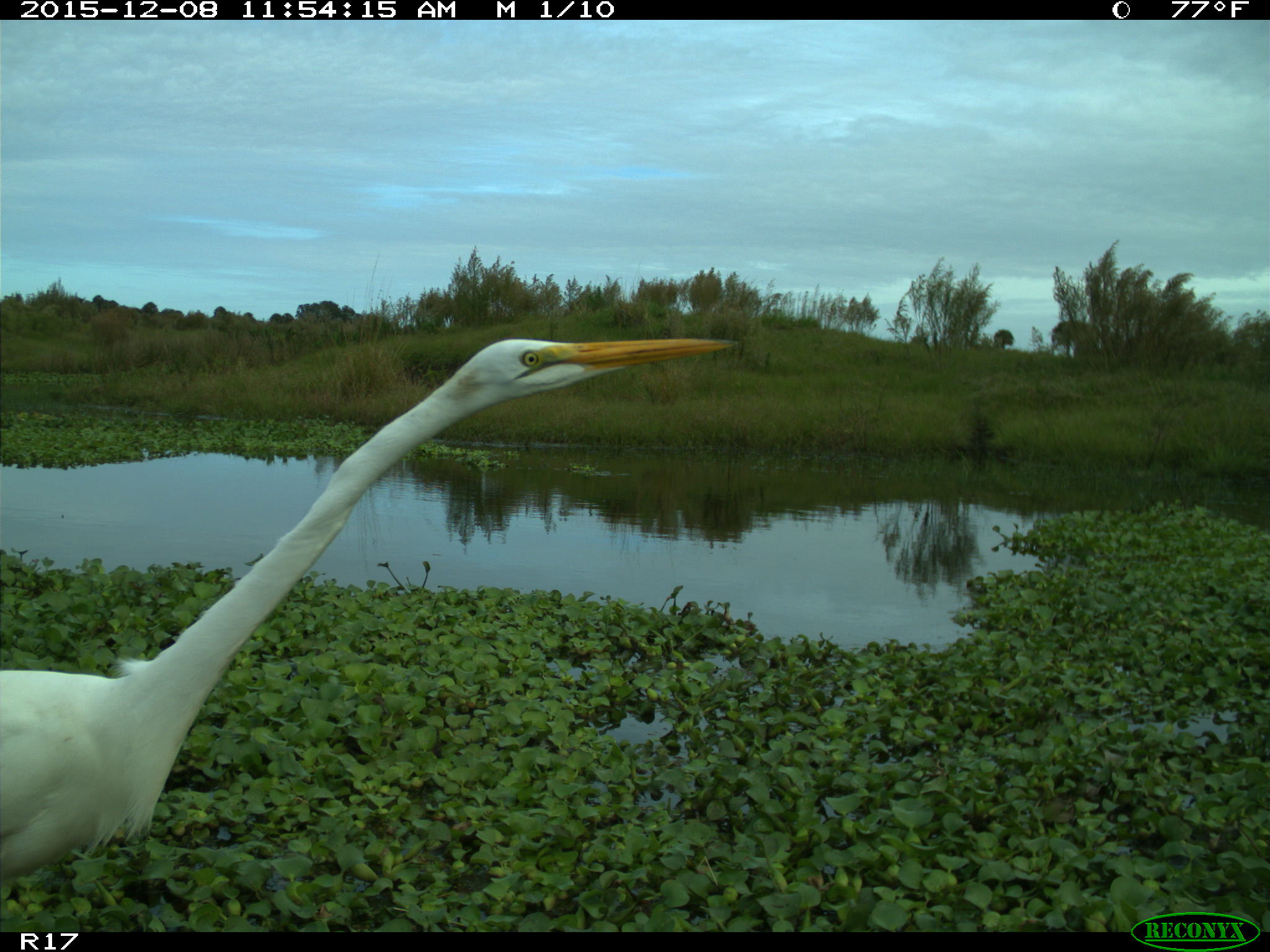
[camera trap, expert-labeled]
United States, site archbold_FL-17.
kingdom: Animalia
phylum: Chordata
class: Aves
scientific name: Aves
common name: birds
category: unidentified bird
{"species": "unidentified bird (birds) (Aves)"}